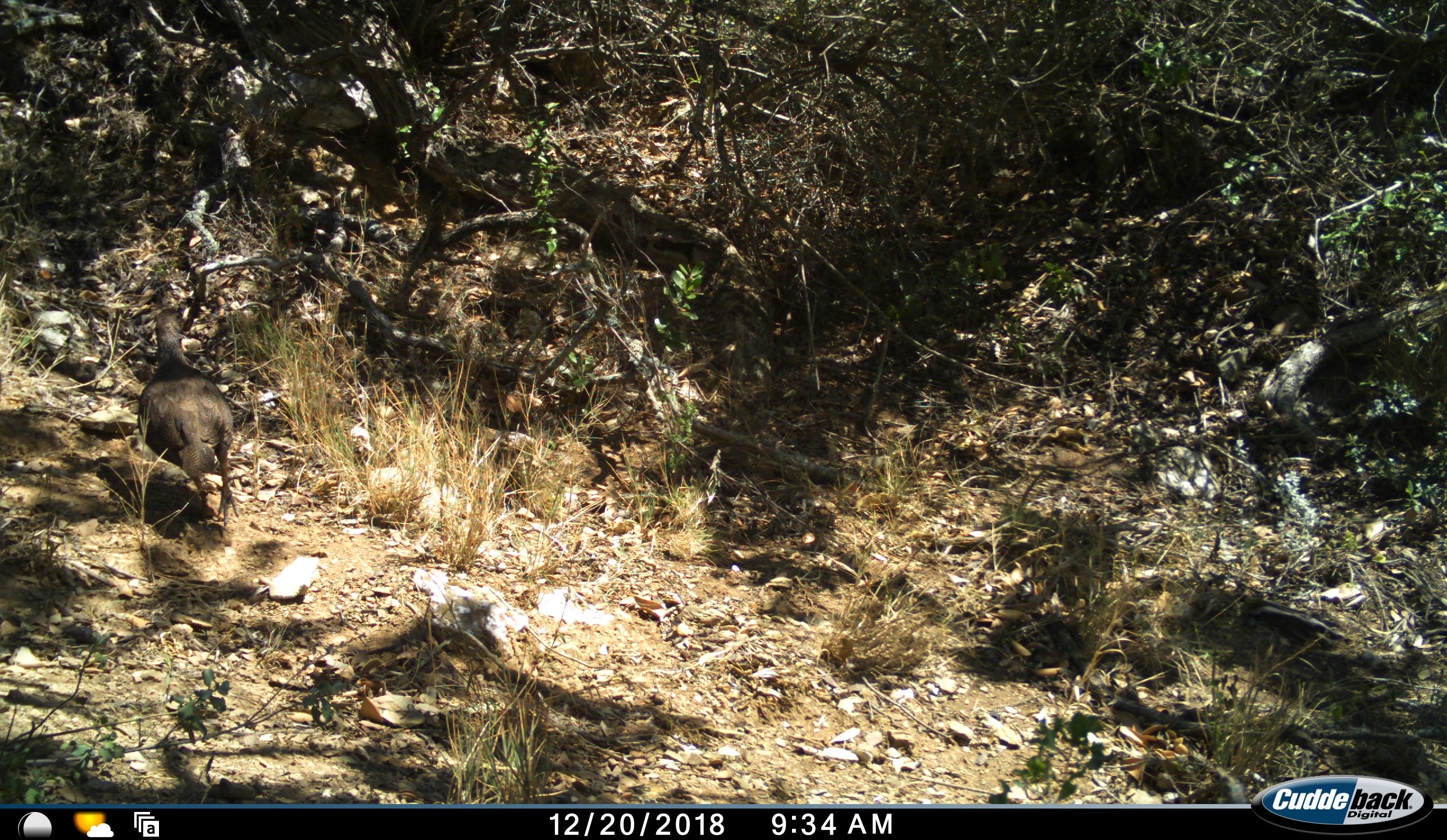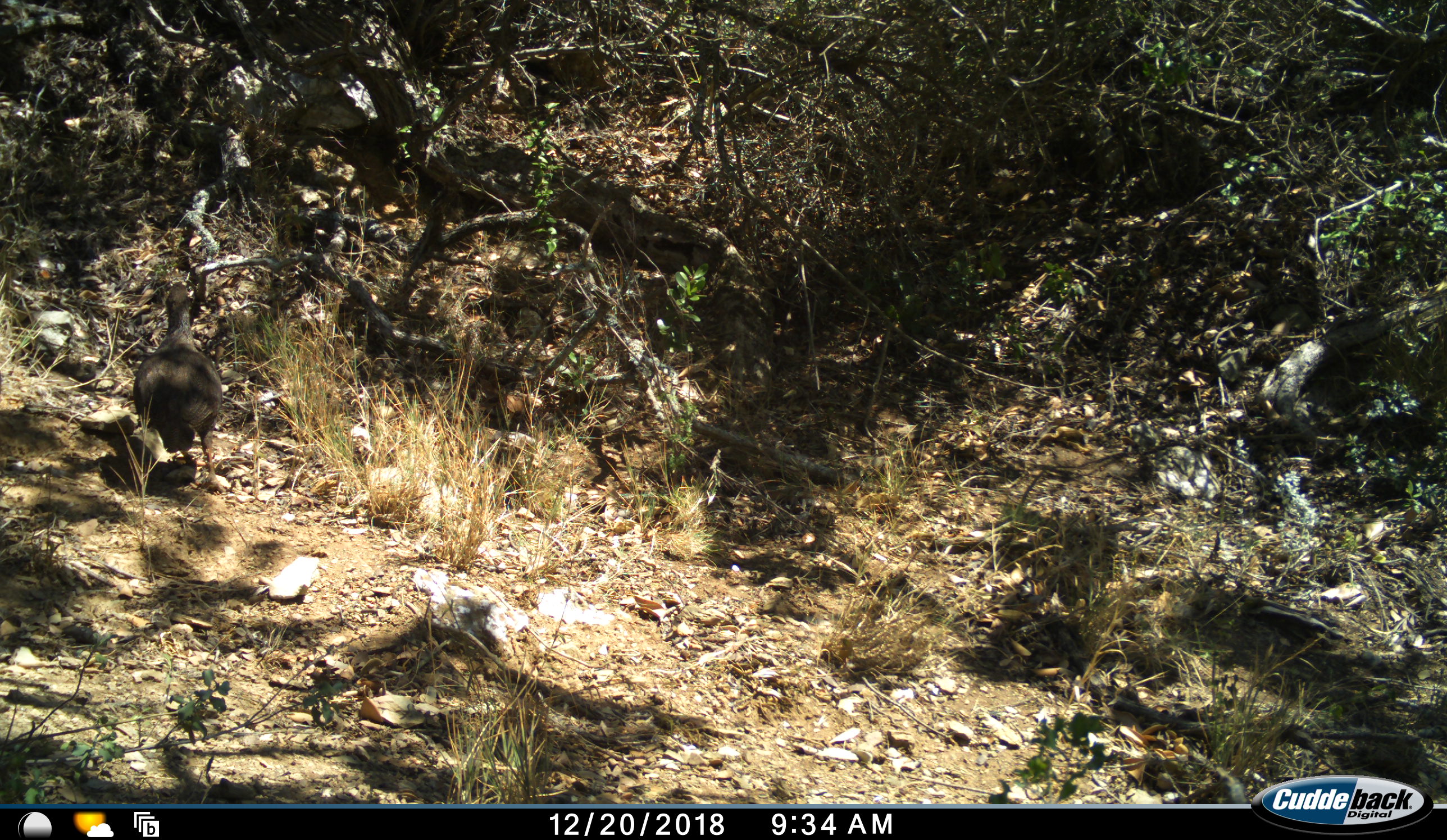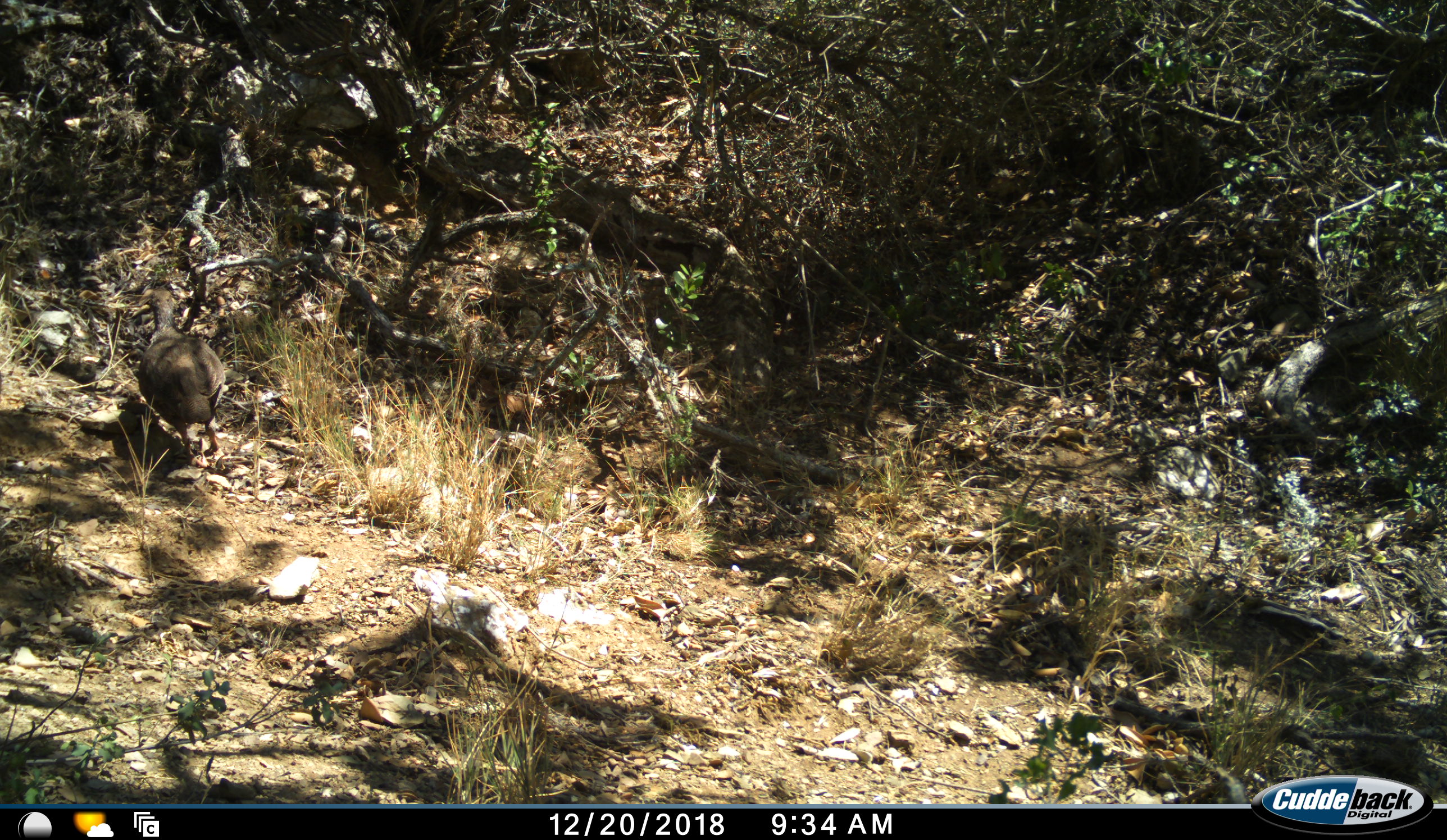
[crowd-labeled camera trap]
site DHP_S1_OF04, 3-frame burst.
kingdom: Animalia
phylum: Chordata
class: Aves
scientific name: Aves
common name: bird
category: birdother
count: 1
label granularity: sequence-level